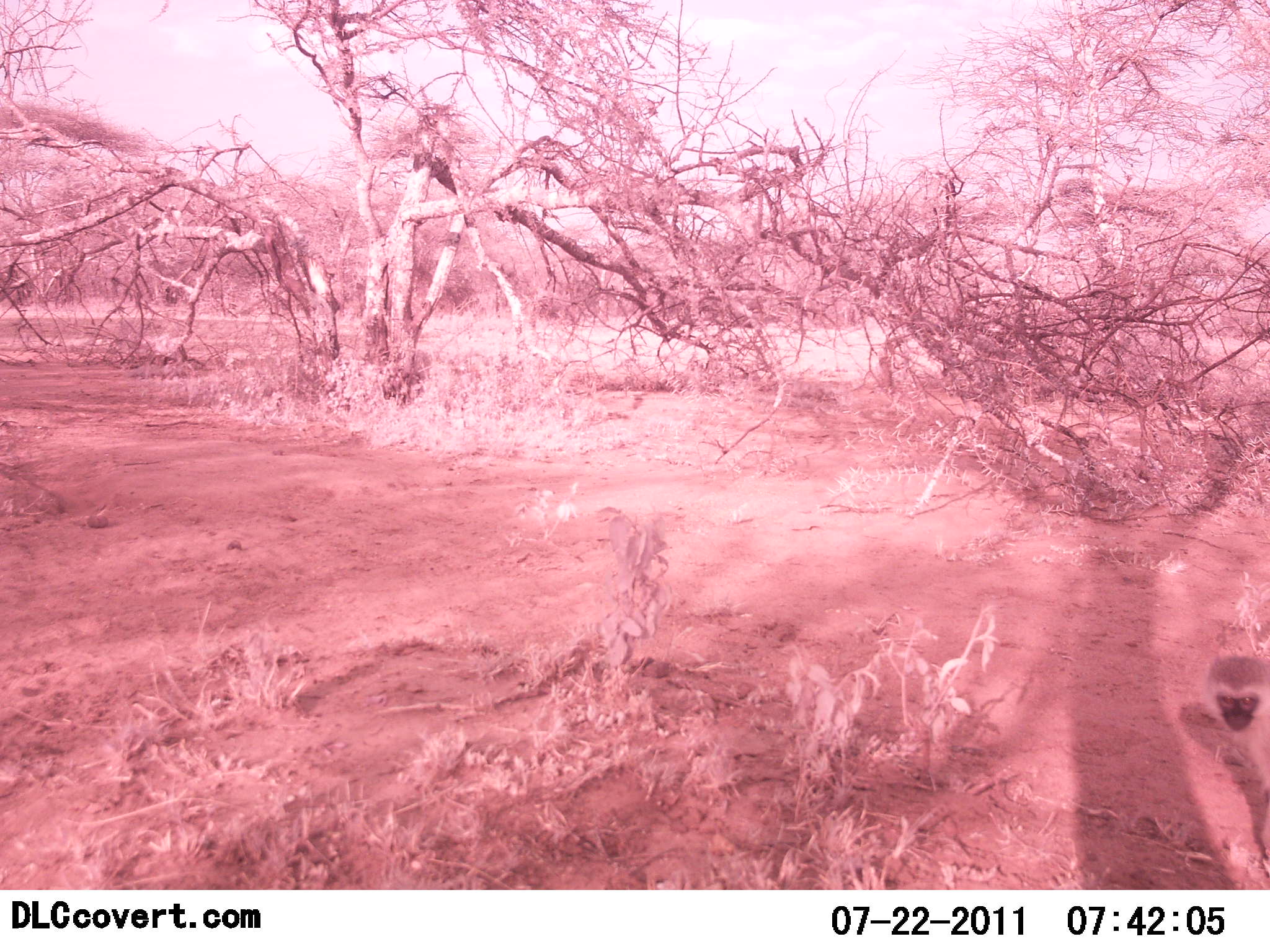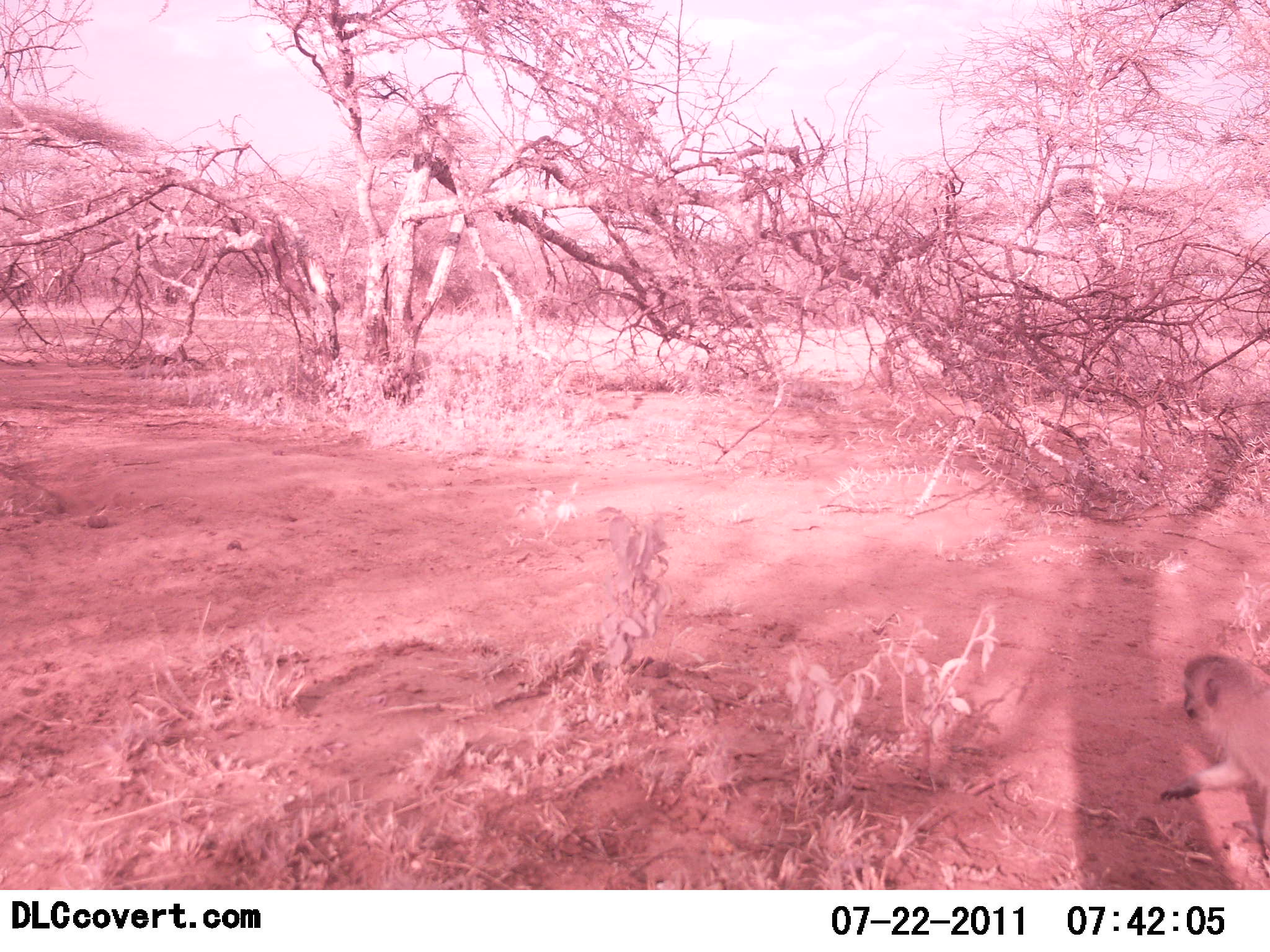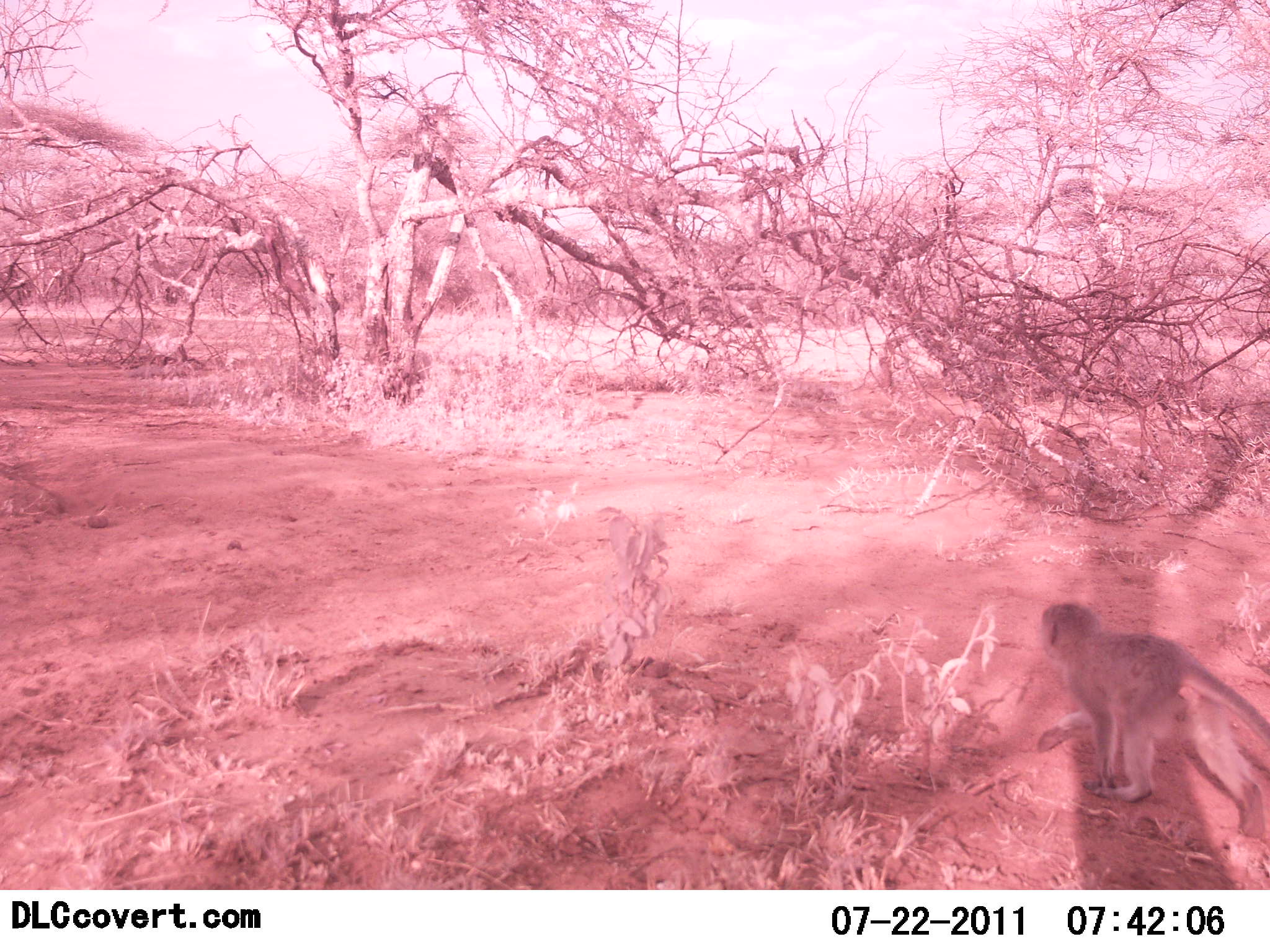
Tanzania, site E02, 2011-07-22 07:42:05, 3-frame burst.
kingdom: Animalia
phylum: Chordata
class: Mammalia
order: Primates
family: Cercopithecidae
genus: Chlorocebus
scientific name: Chlorocebus pygerythrus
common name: vervet monkey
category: monkeyvervet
Monkeyvervet (vervet monkey) (Chlorocebus pygerythrus), count 1. Behavior (volunteer vote fractions): standing 11%, resting 0%, moving 89%, interacting 0%. Young present (vote fraction): 0%. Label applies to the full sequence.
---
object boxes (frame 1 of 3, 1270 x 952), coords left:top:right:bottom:
animal: 1205:650:1270:889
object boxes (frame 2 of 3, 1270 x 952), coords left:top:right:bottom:
animal: 1148:650:1270:889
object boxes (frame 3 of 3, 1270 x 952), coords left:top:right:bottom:
animal: 1033:598:1270:847